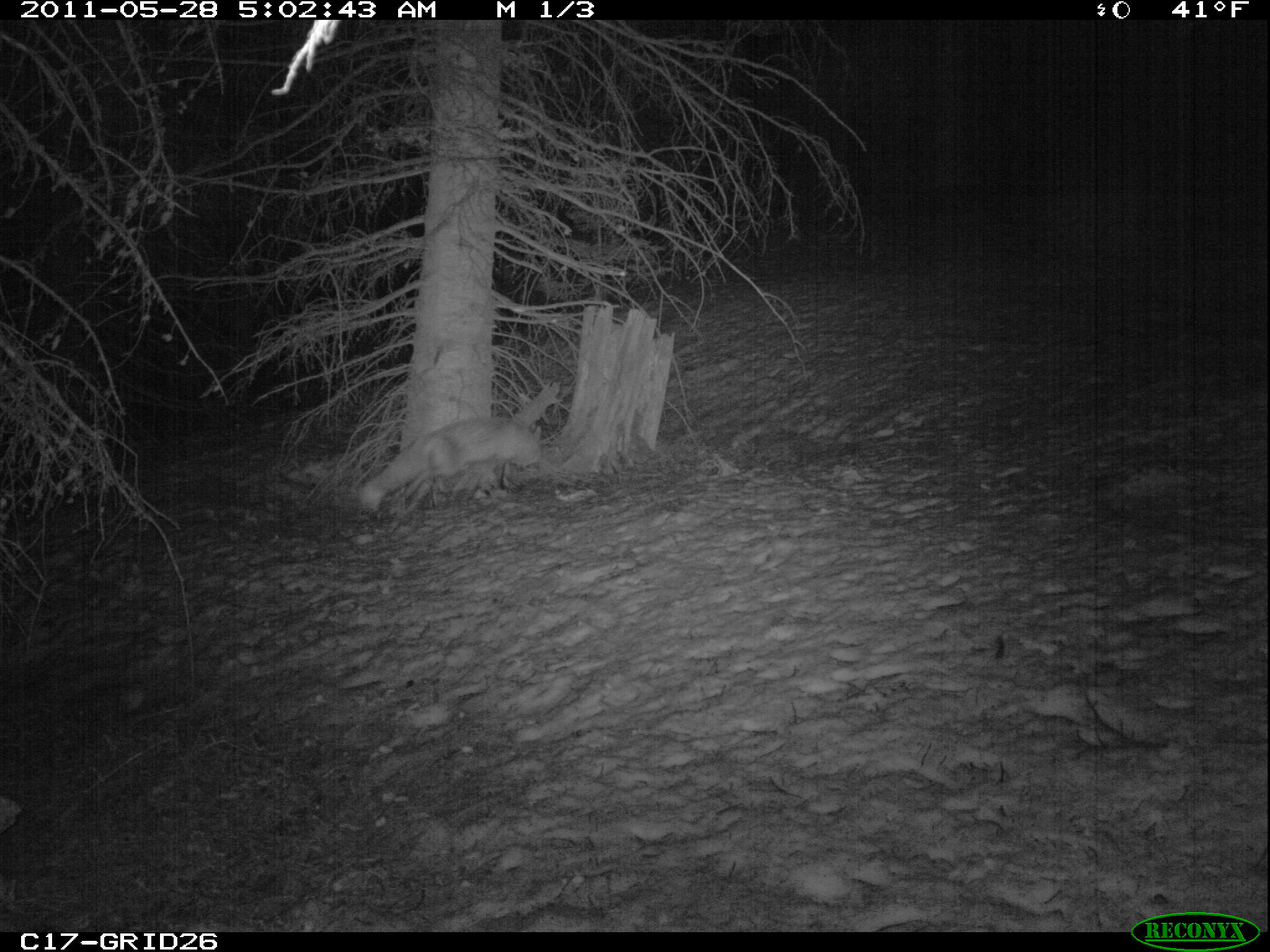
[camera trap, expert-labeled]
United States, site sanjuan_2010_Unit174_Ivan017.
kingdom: Animalia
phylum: Chordata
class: Mammalia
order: Carnivora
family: Canidae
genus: Vulpes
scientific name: Vulpes vulpes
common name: red fox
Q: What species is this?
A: Vulpes vulpes (red fox).